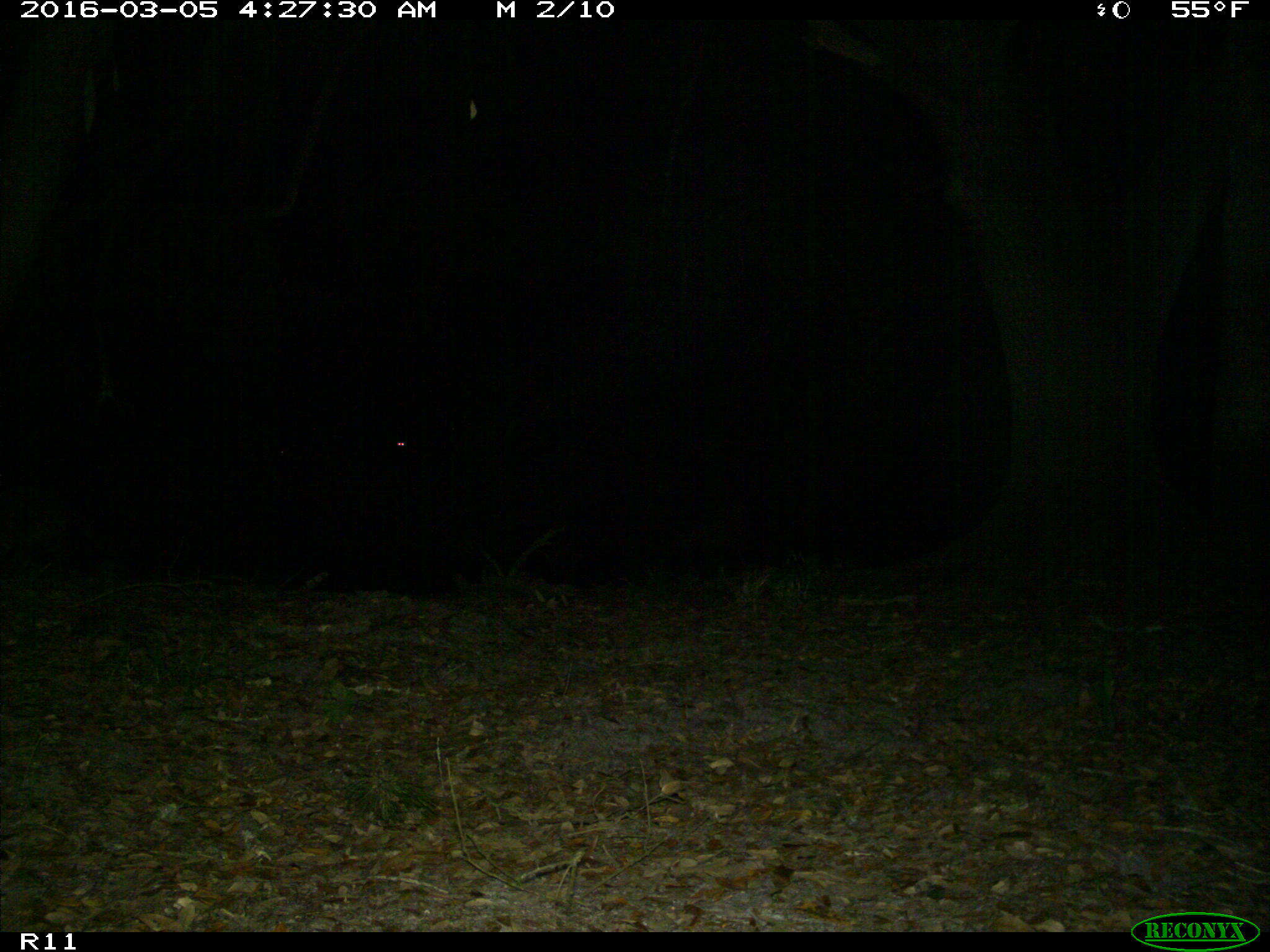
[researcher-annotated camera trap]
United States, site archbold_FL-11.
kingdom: Animalia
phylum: Chordata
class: Mammalia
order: Carnivora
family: Procyonidae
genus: Procyon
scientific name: Procyon lotor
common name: common raccoon